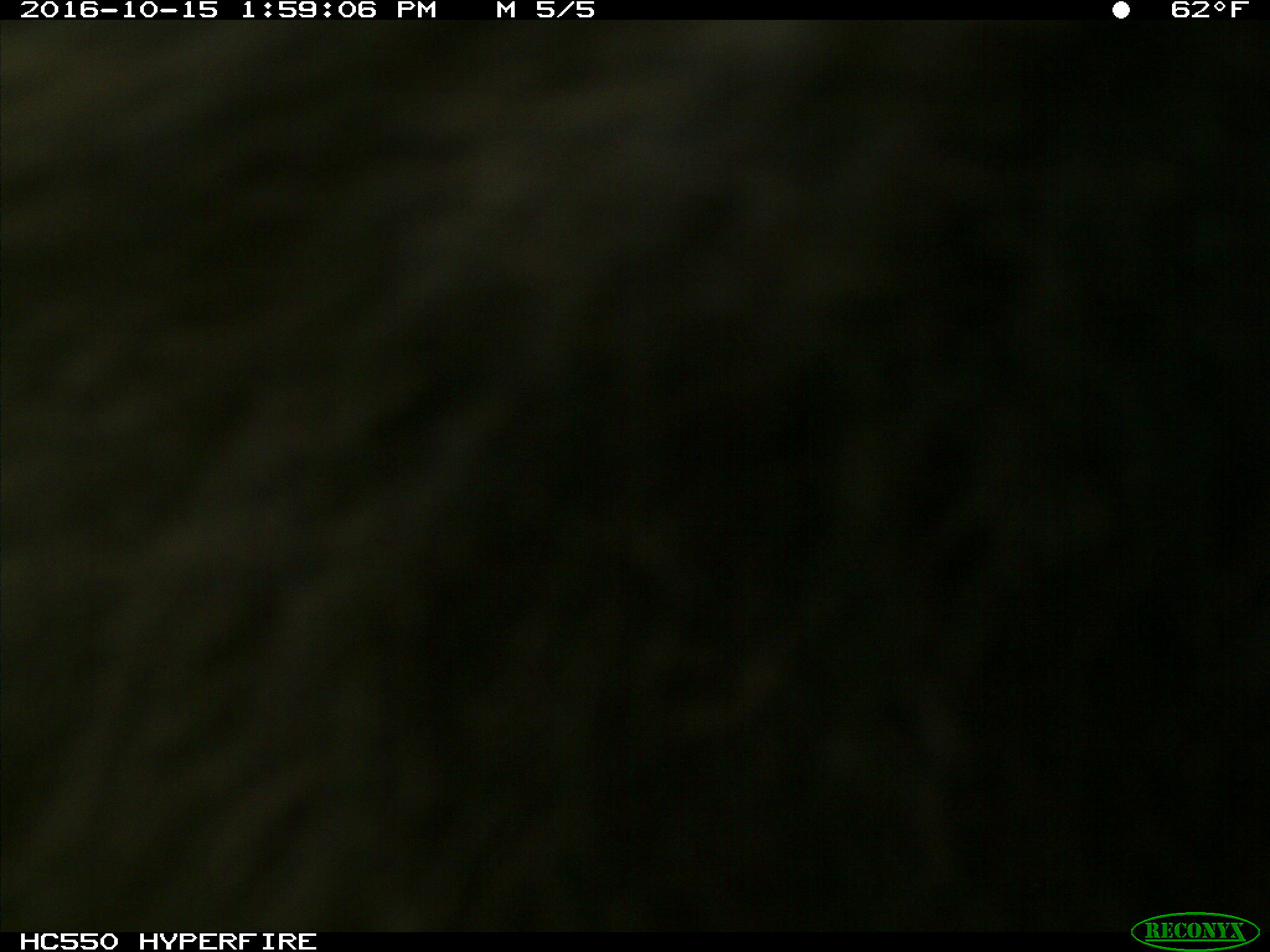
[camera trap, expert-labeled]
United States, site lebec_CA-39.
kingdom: Animalia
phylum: Chordata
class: Mammalia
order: Carnivora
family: Ursidae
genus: Ursus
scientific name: Ursus americanus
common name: american black bear